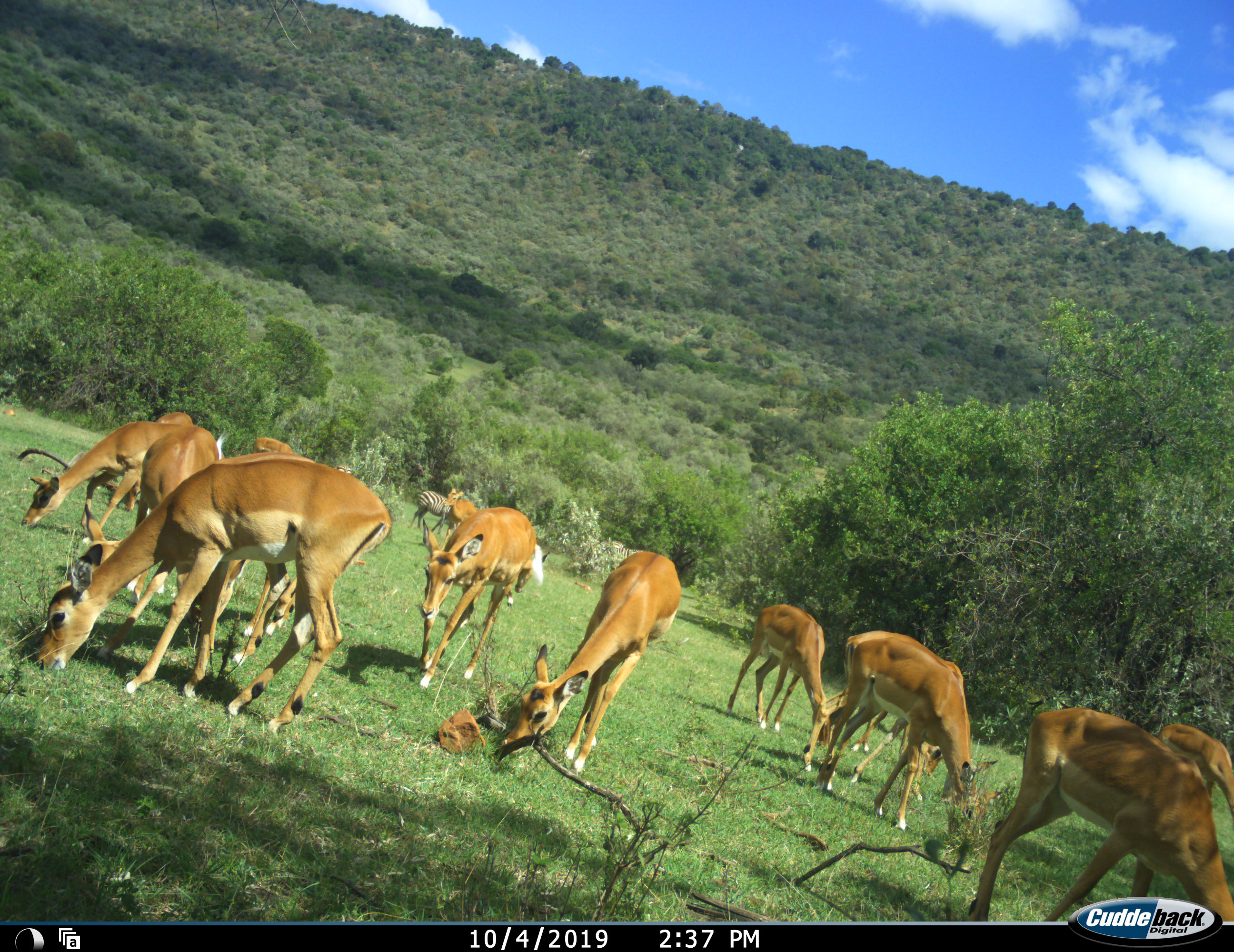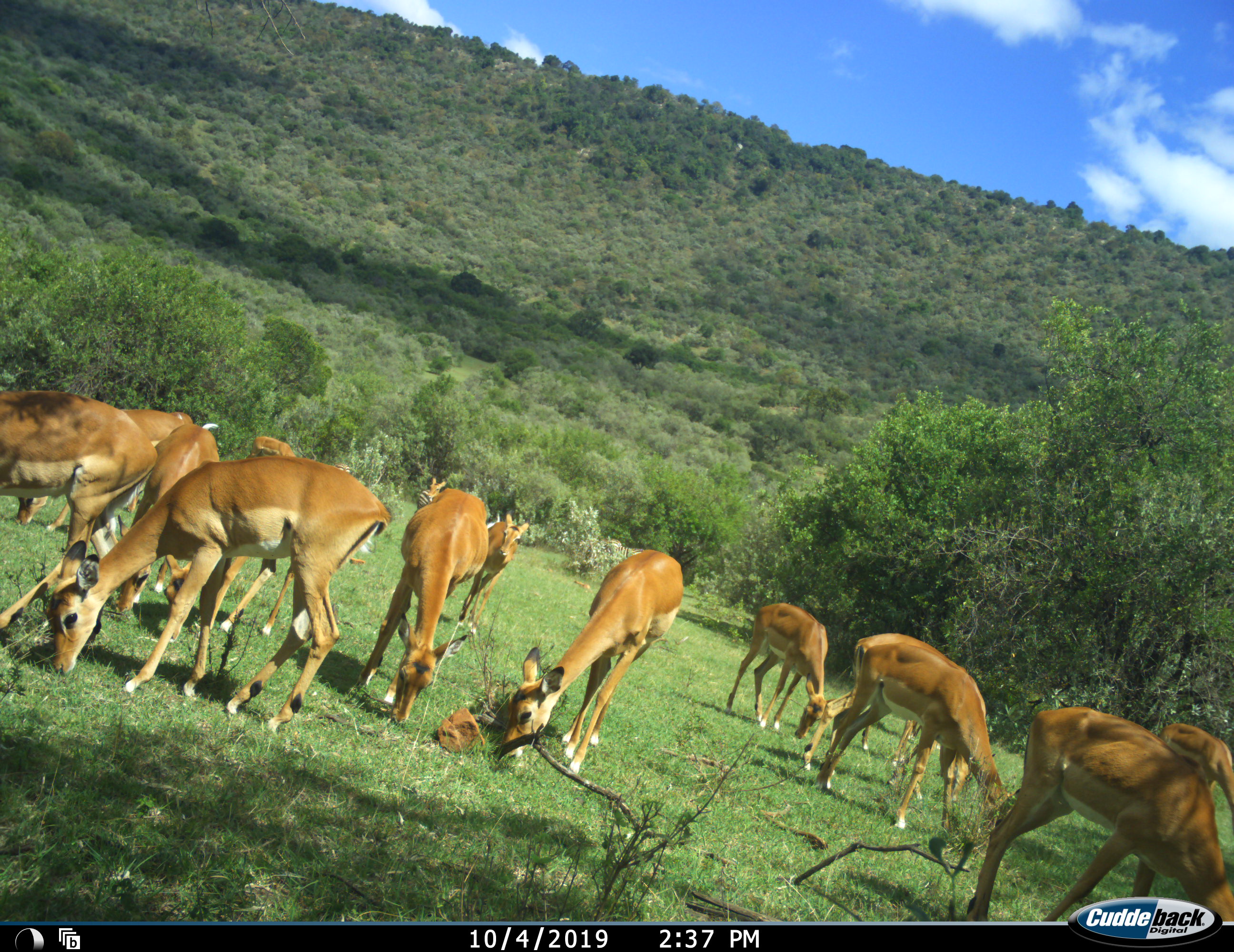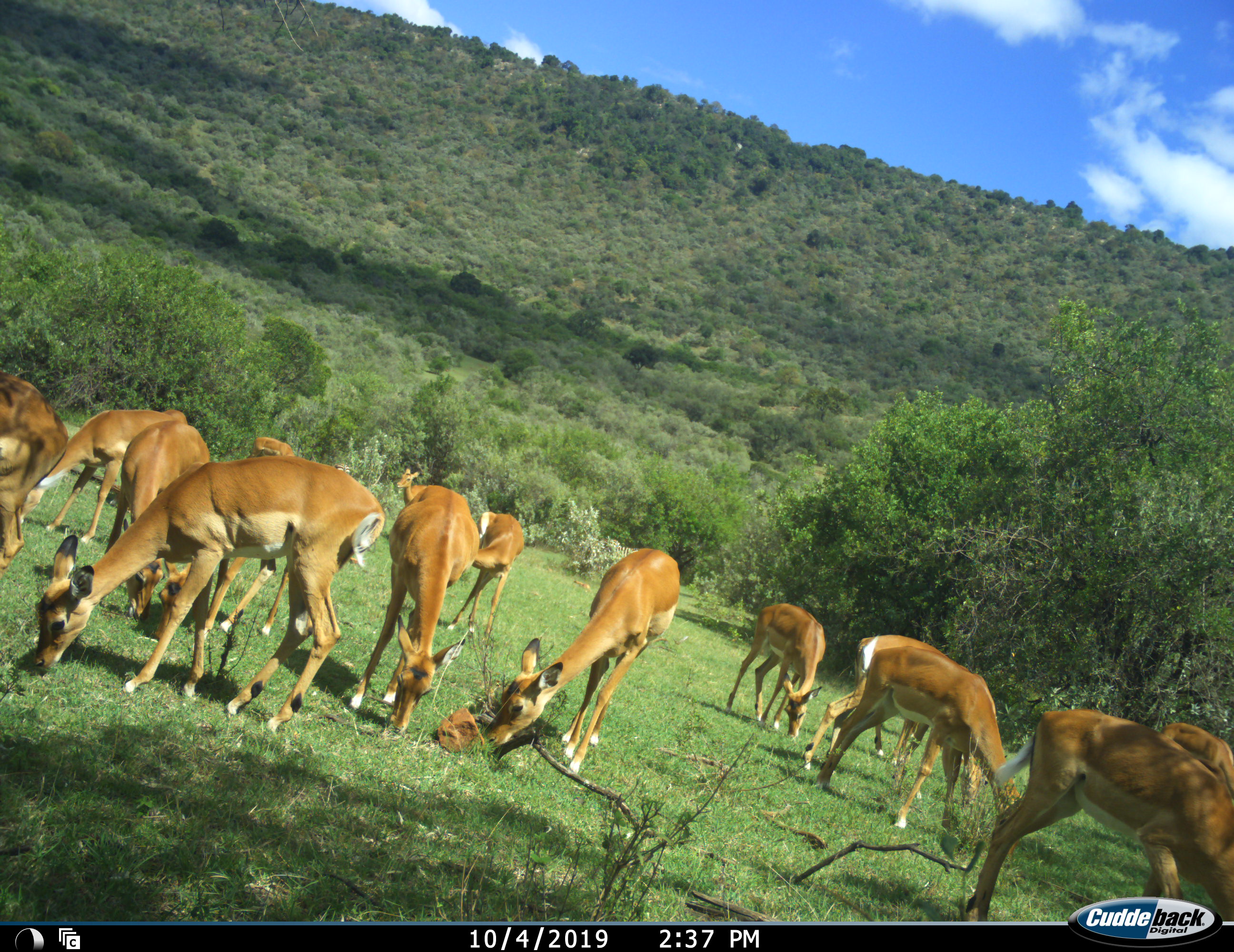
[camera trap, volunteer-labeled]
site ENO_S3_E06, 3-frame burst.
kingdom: Animalia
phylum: Chordata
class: Mammalia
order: Artiodactyla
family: Bovidae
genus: Aepyceros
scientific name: Aepyceros melampus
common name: impala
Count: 11-50.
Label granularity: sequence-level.